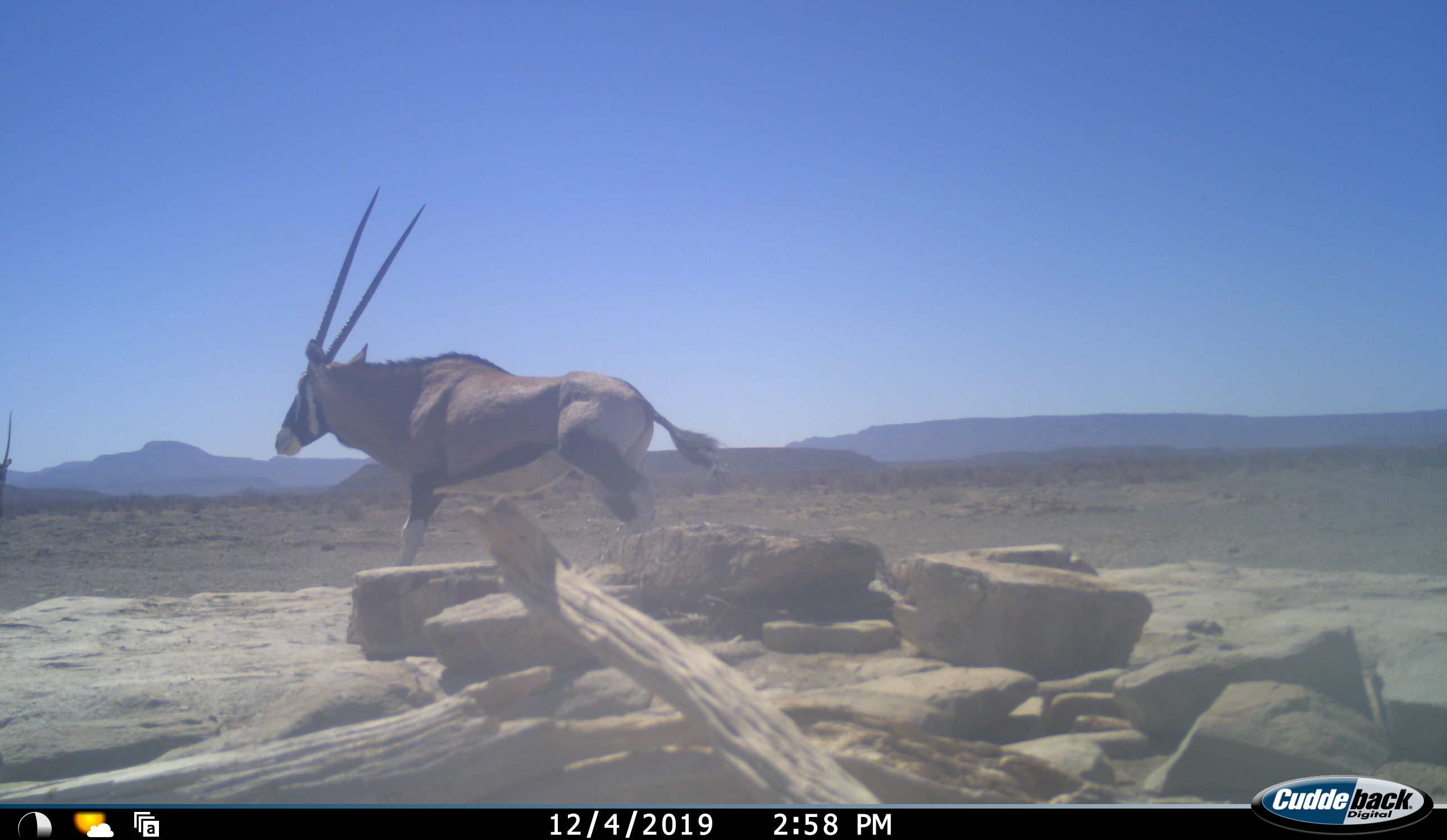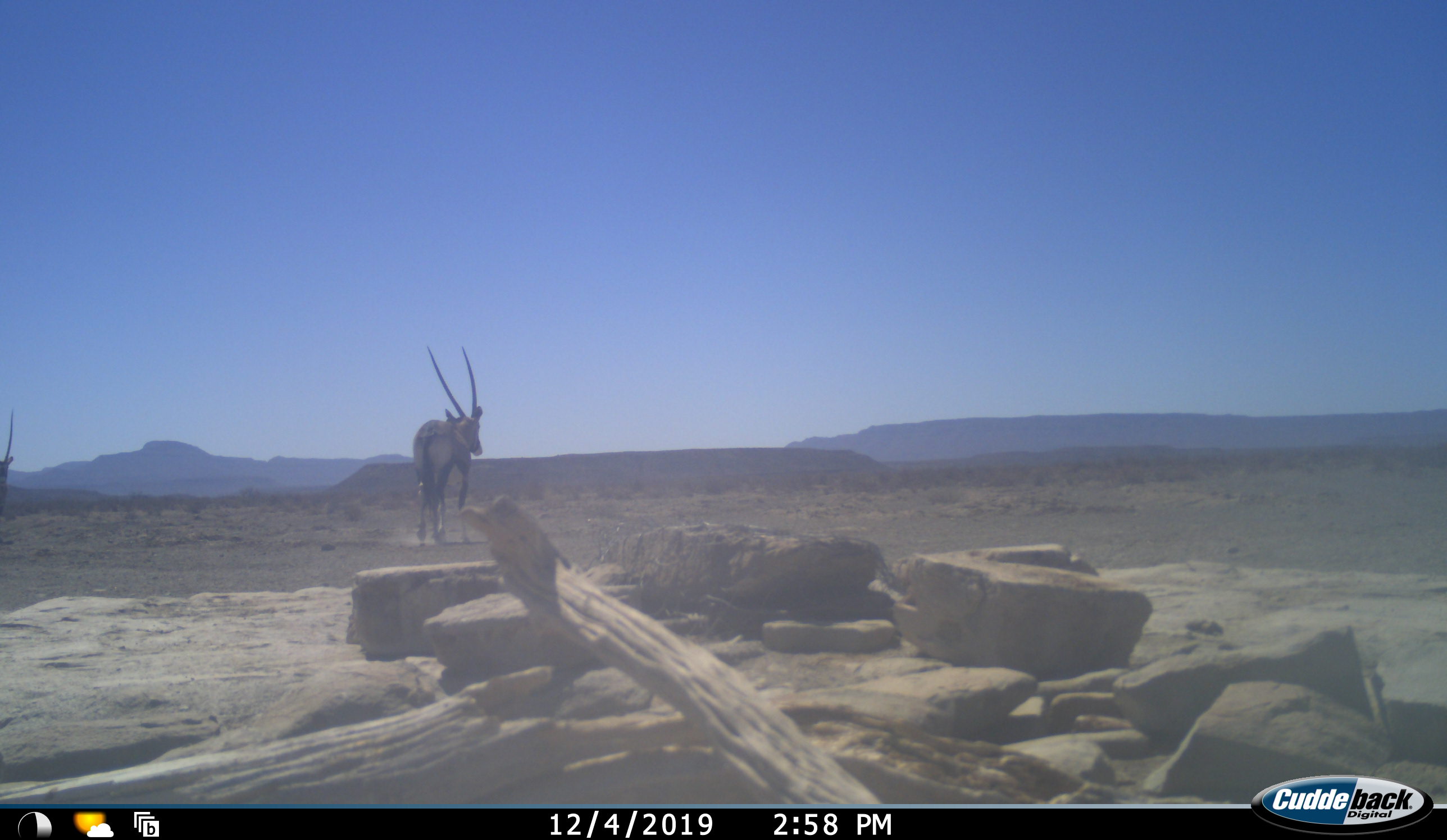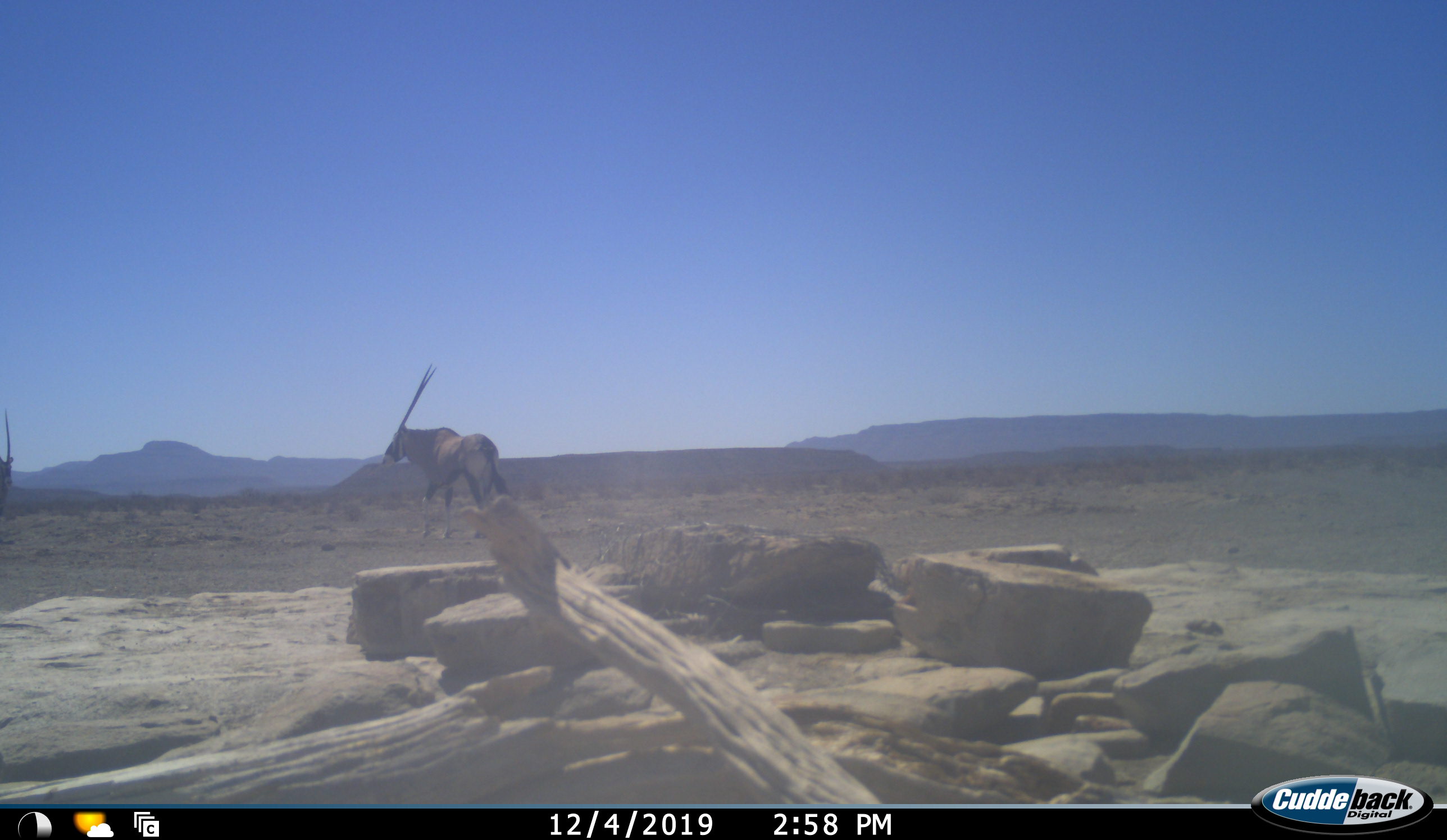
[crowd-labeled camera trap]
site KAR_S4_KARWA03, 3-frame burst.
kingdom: Animalia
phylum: Chordata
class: Mammalia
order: Artiodactyla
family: Bovidae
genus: Oryx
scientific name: Oryx gazella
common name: gemsbok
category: oryx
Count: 2.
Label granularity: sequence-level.